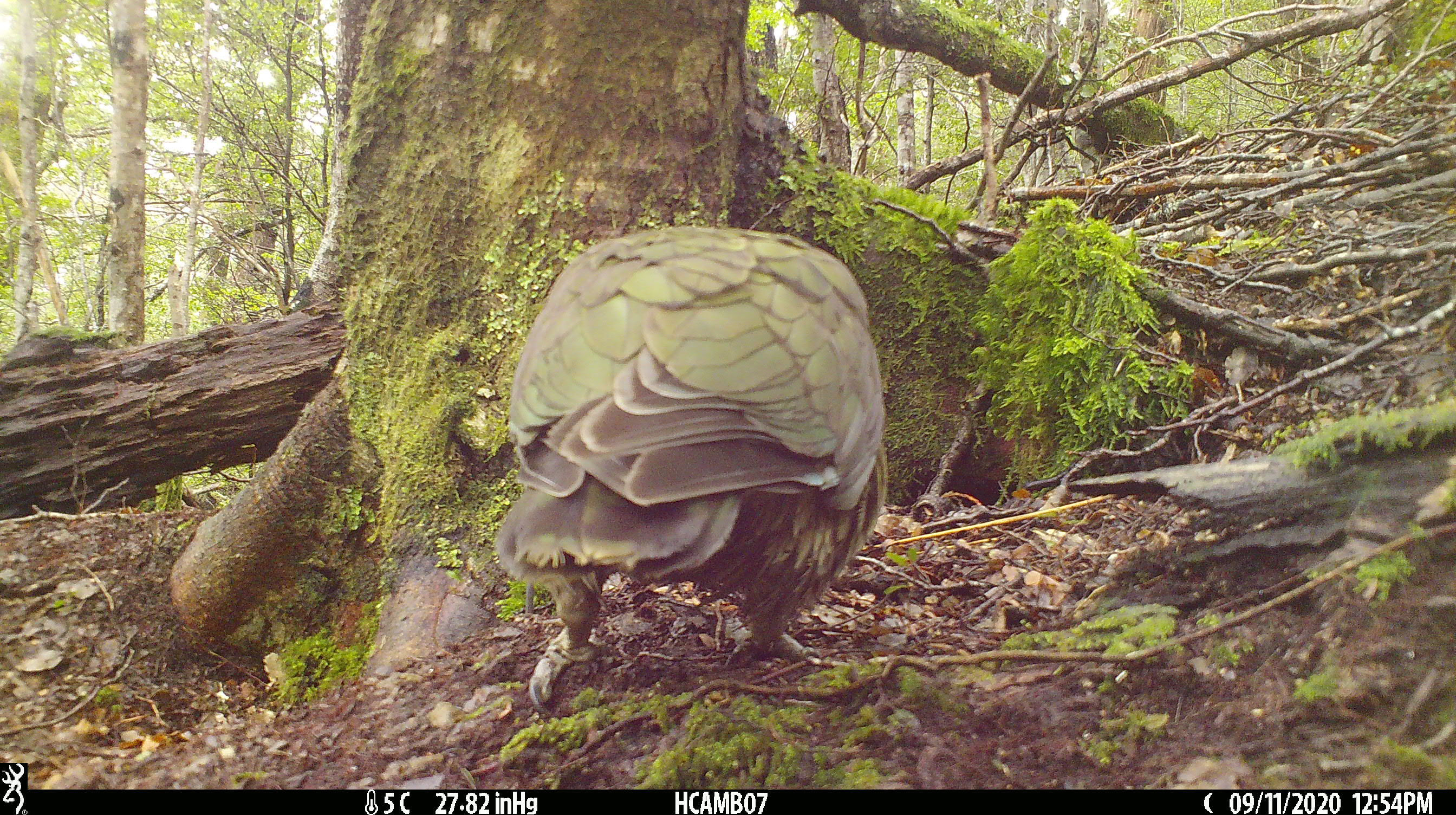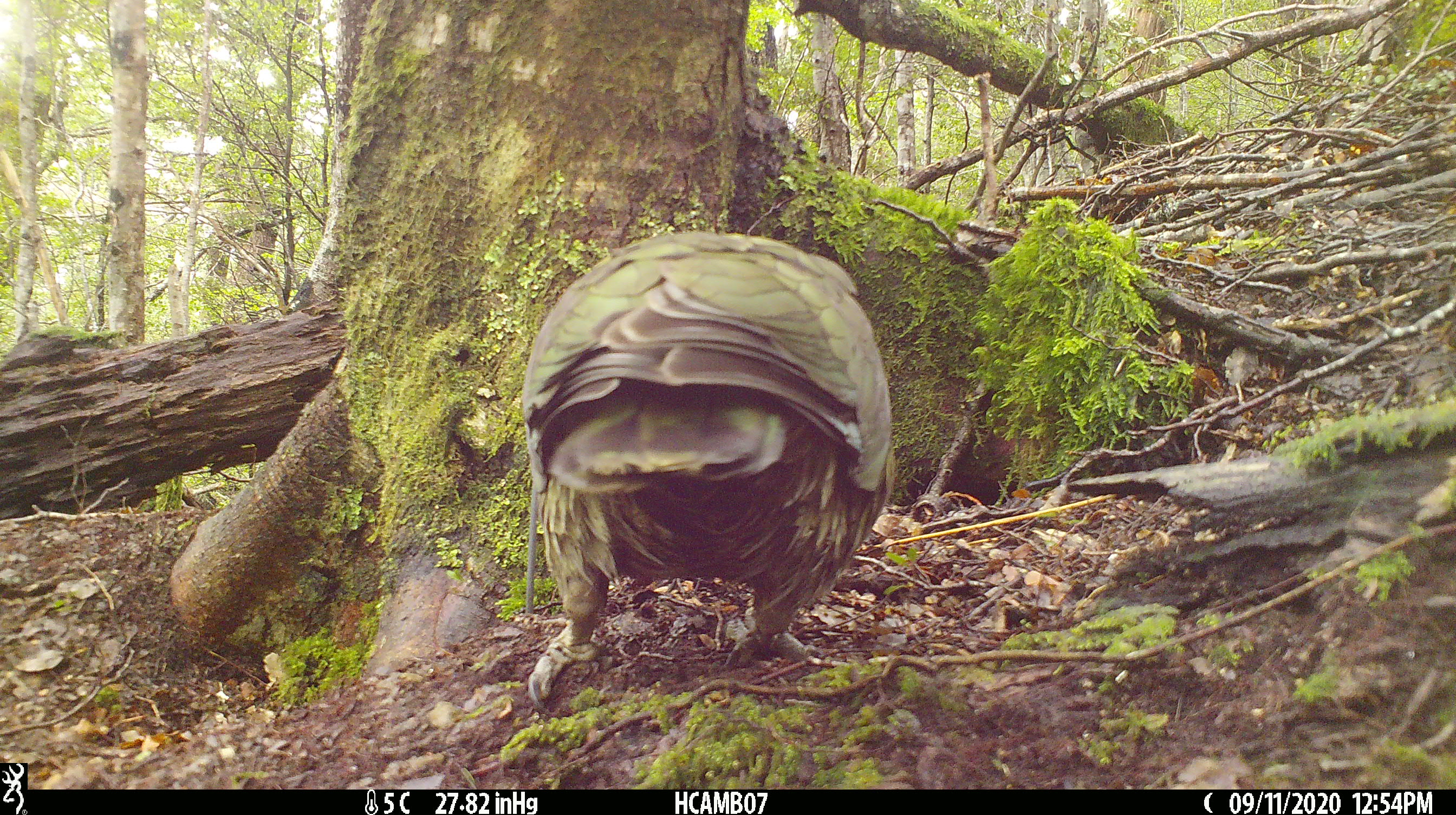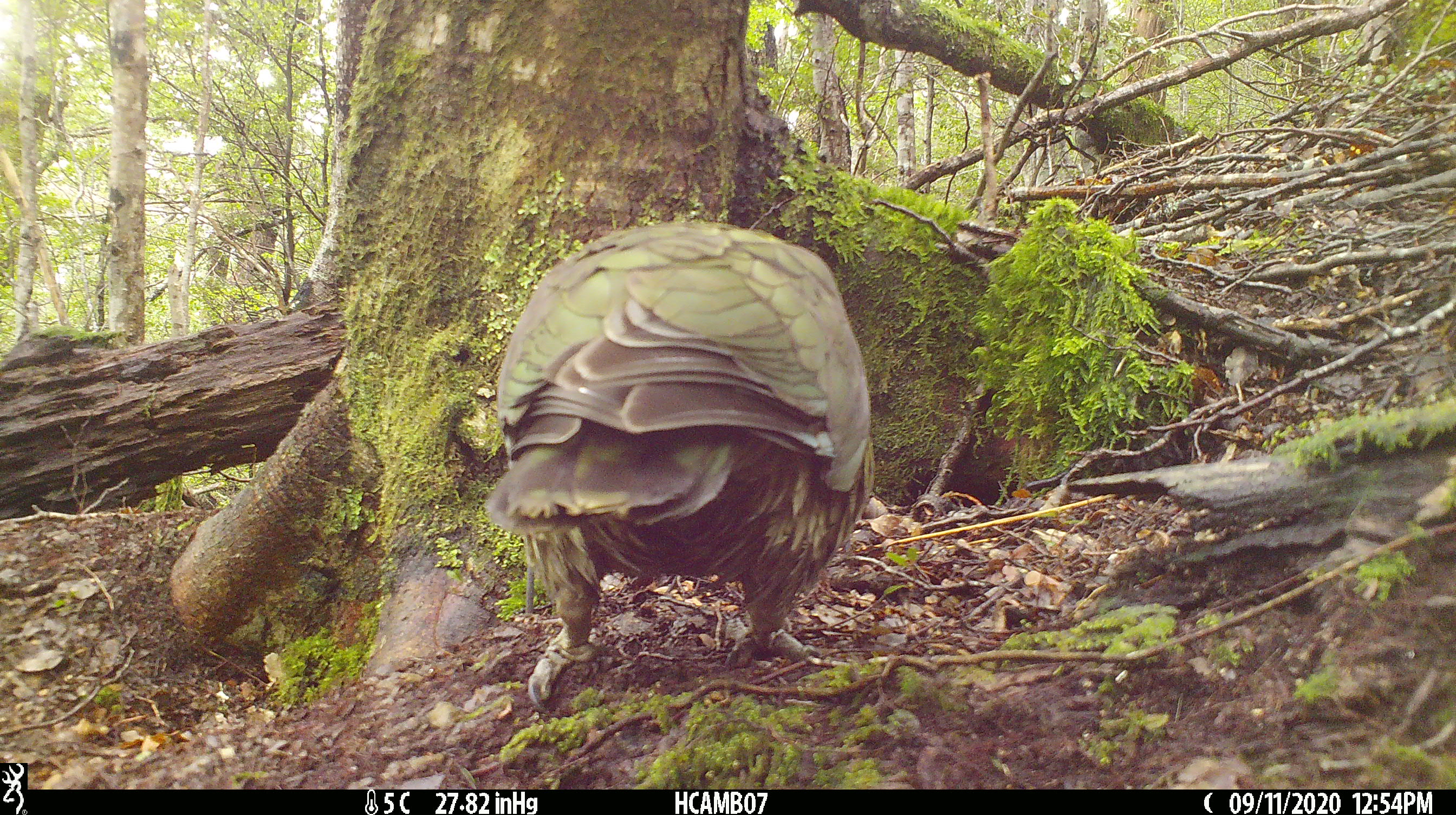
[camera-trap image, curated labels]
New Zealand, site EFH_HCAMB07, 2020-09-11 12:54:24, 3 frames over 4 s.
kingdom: Animalia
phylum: Chordata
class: Aves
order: Psittaciformes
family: Strigopidae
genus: Nestor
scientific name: Nestor notabilis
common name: kea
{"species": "kea (Nestor notabilis)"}